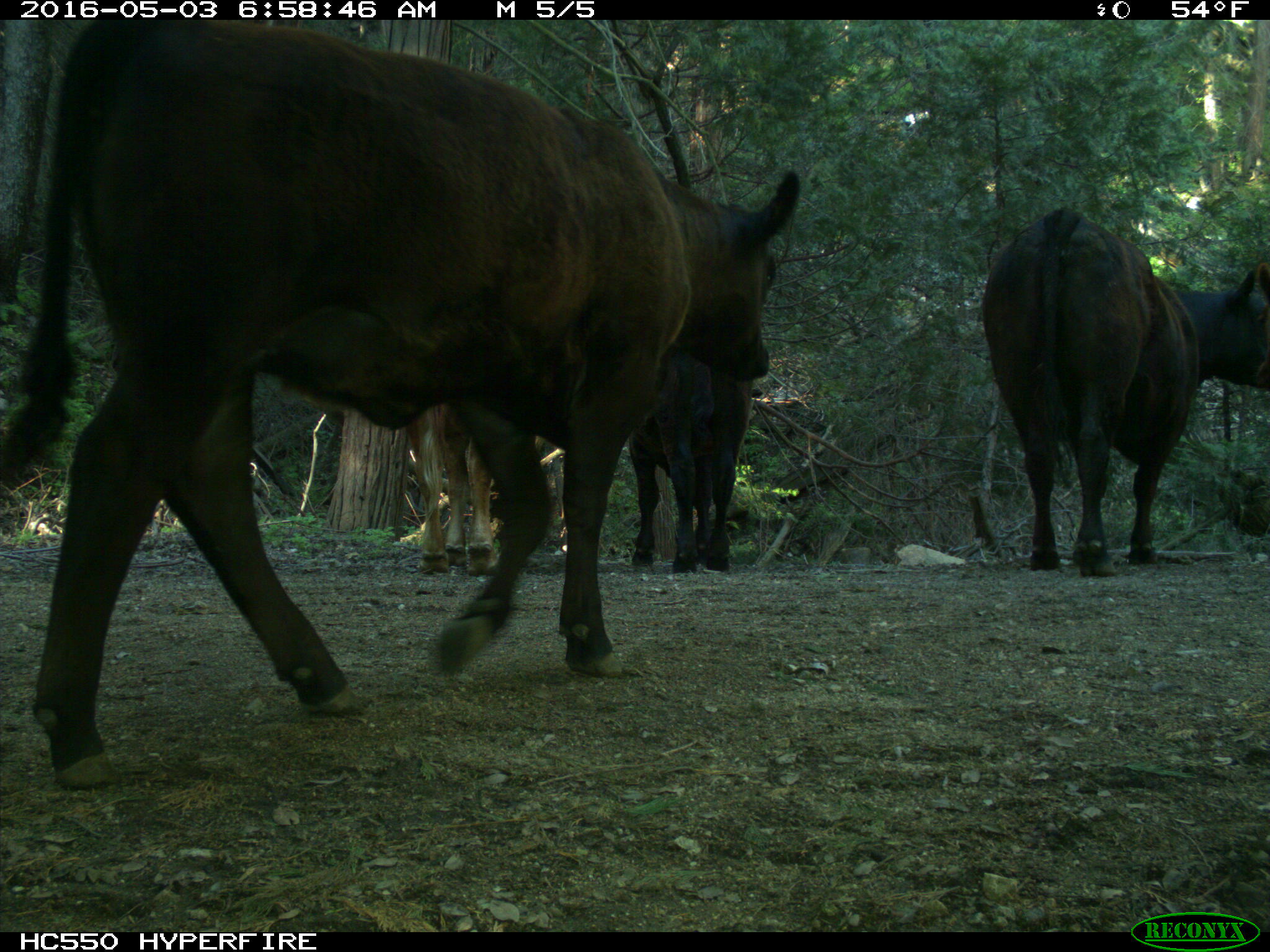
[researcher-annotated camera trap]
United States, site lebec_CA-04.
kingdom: Animalia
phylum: Chordata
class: Mammalia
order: Artiodactyla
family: Bovidae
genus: Bos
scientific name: Bos taurus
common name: domestic cow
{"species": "Bos taurus (domestic cow)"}